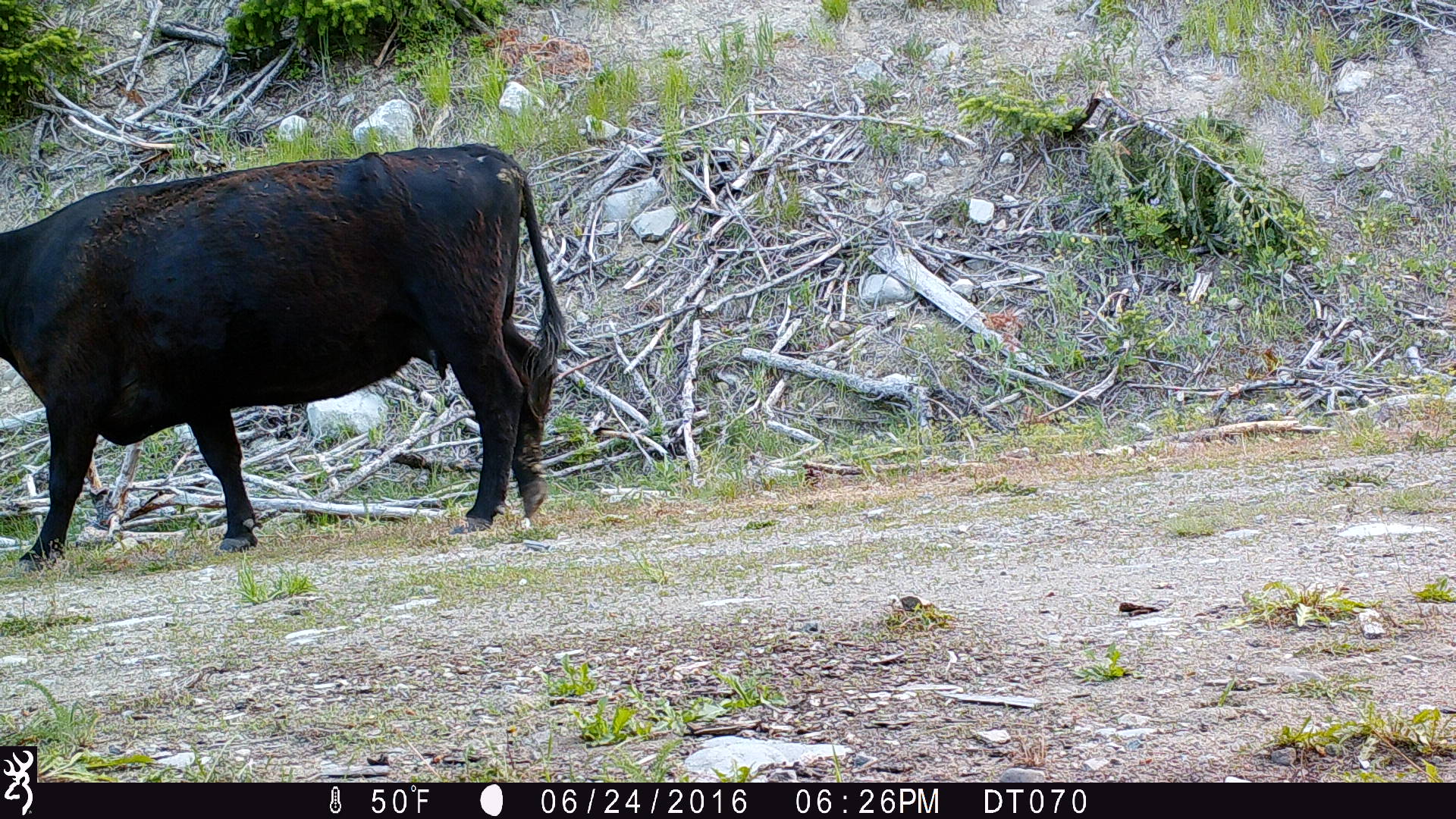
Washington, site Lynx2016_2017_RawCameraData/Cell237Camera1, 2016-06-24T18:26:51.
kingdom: Animalia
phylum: Chordata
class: Mammalia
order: Artiodactyla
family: Bovidae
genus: Bos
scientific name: Bos taurus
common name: domestic cattle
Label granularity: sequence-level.